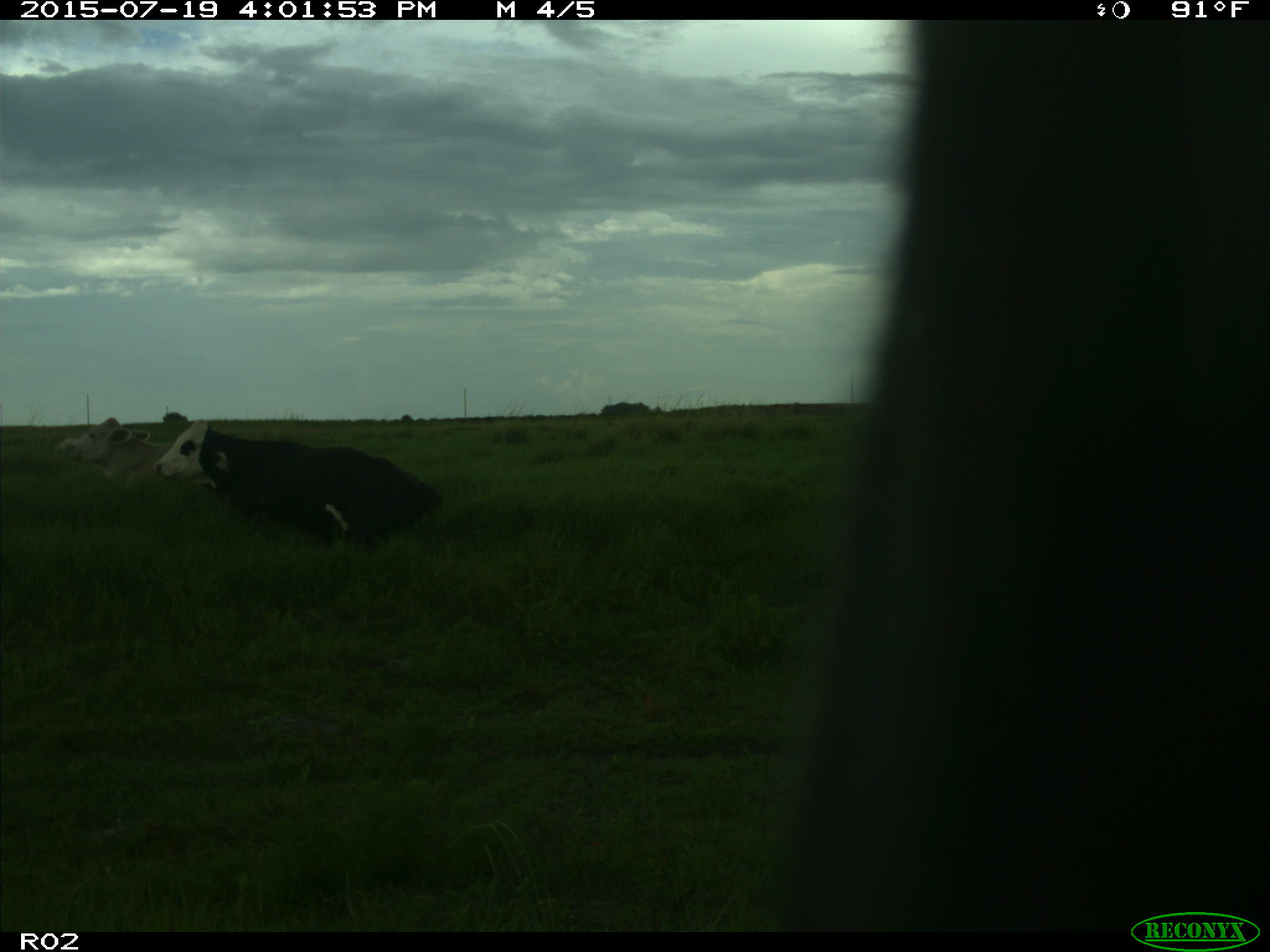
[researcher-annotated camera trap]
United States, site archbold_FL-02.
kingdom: Animalia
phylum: Chordata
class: Mammalia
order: Artiodactyla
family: Bovidae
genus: Bos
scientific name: Bos taurus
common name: domestic cow